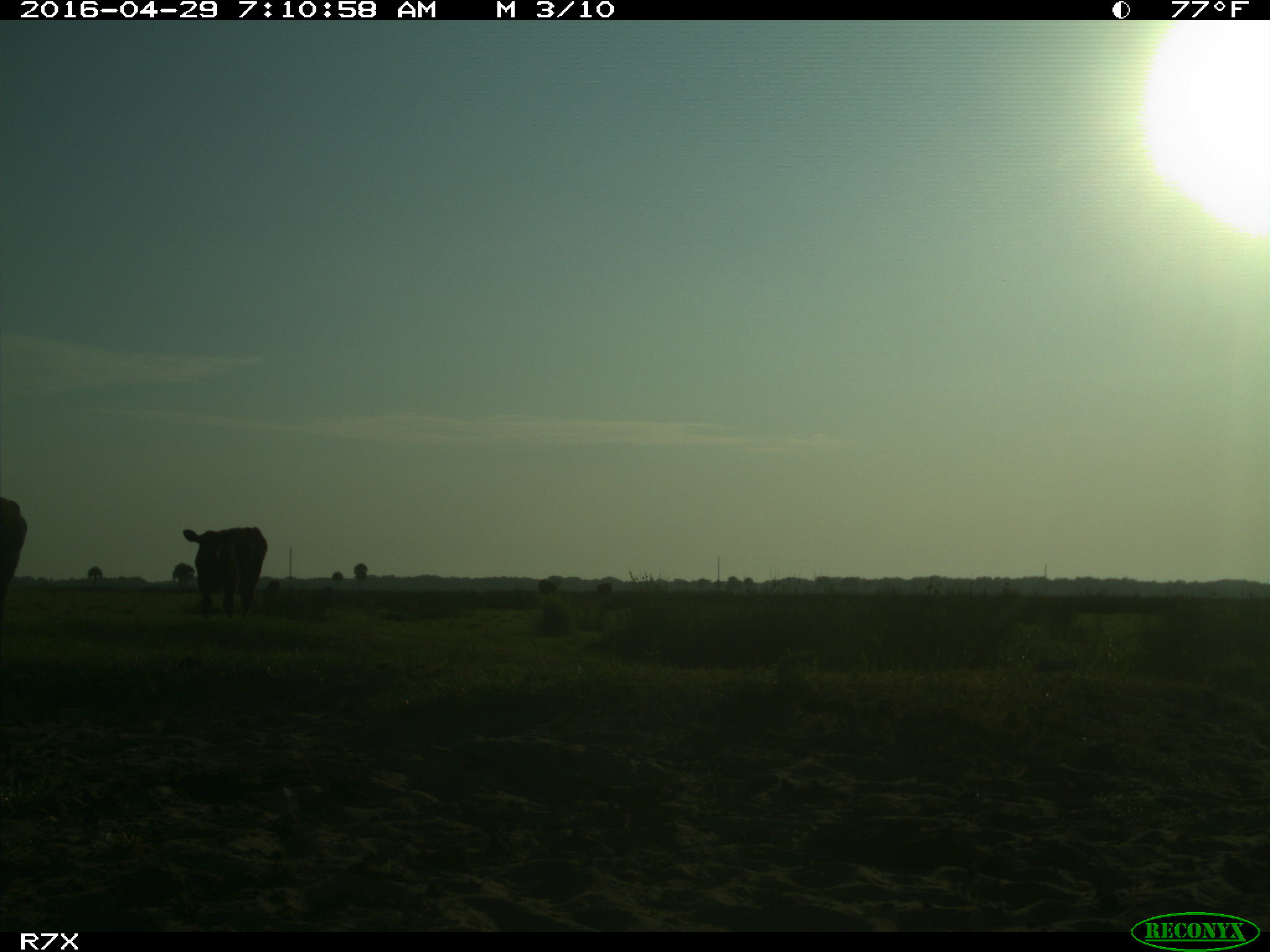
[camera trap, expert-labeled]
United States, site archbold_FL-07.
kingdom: Animalia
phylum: Chordata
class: Mammalia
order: Artiodactyla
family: Bovidae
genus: Bos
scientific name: Bos taurus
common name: domestic cow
Bos taurus (domestic cow).